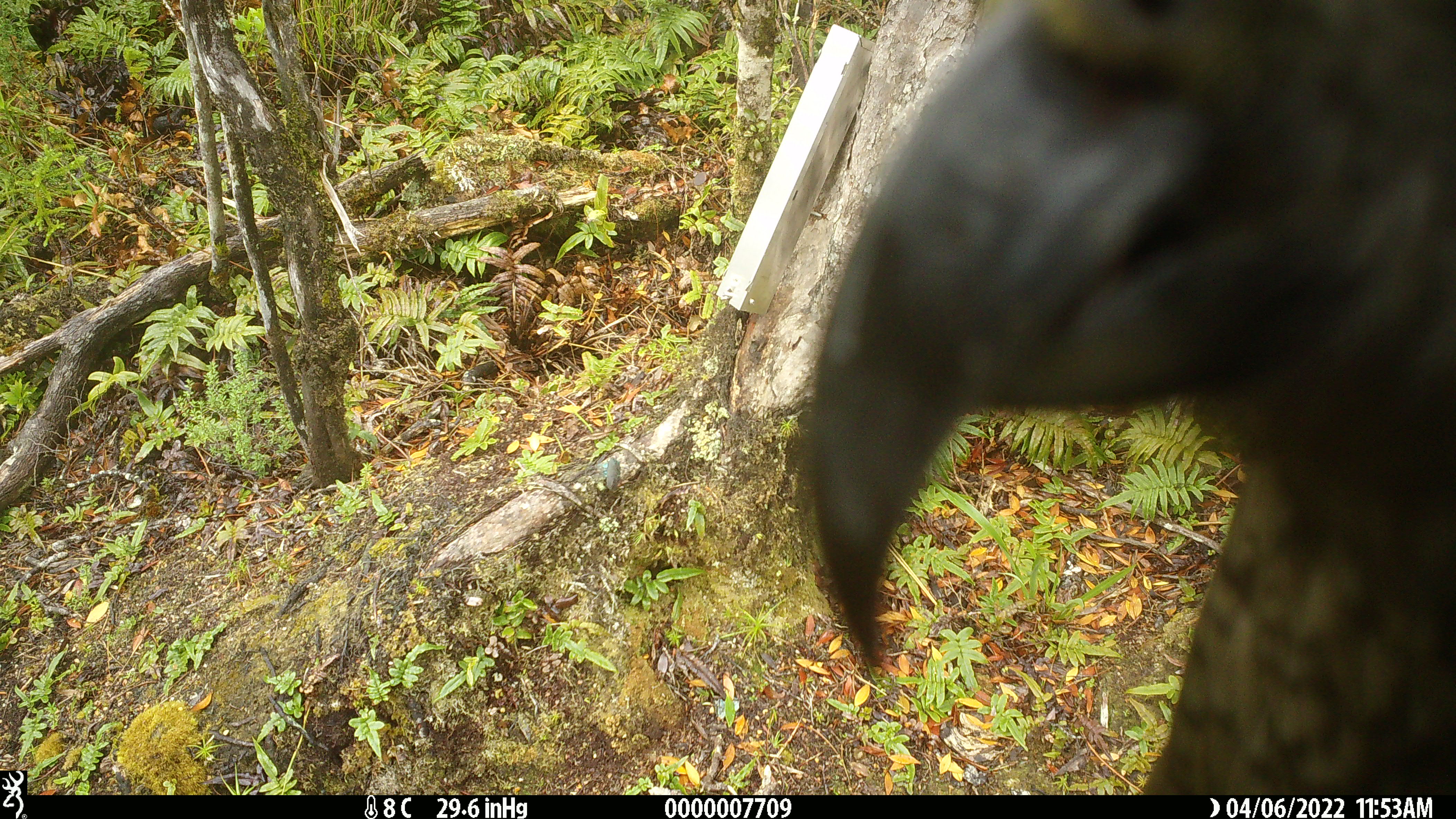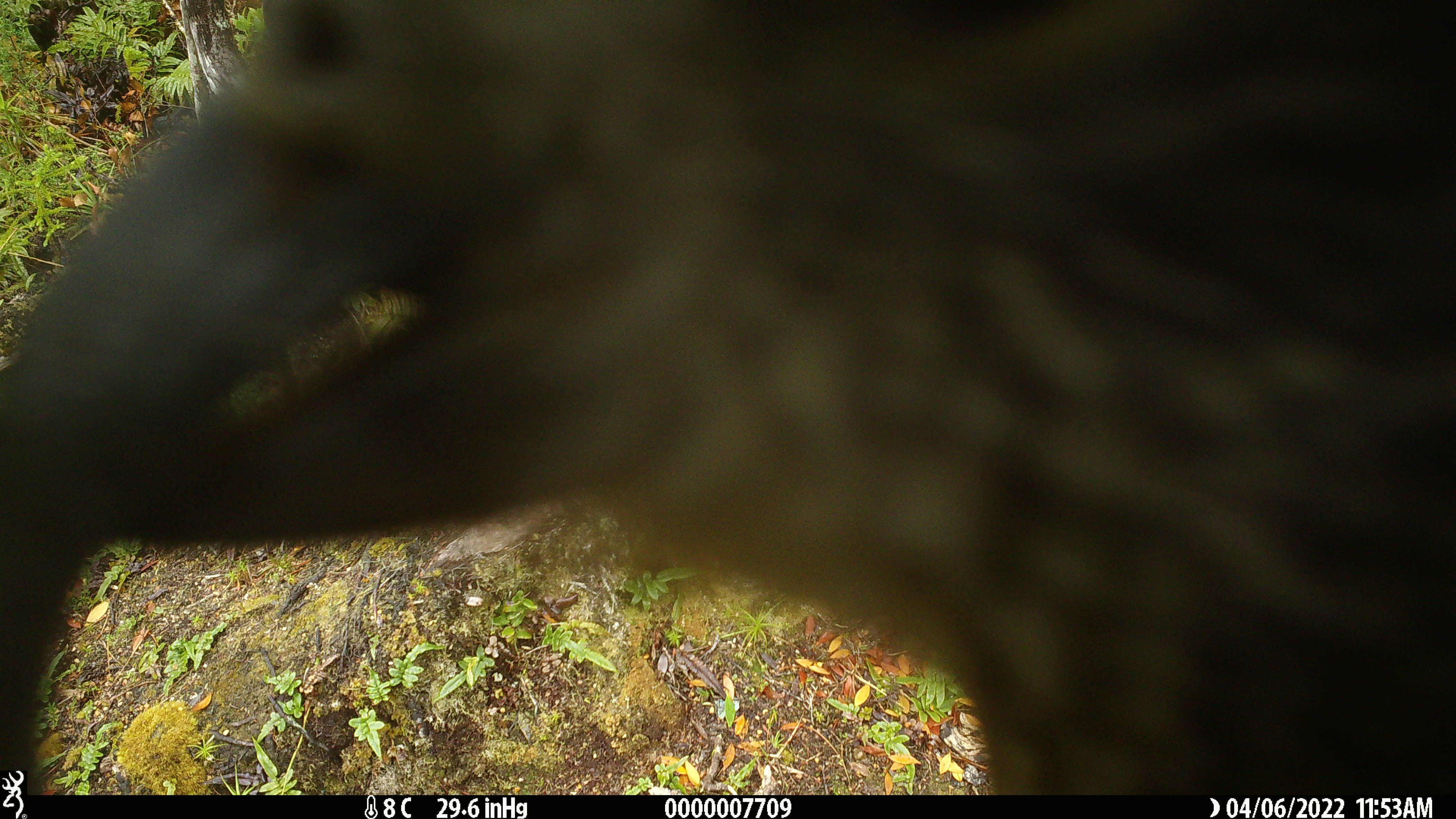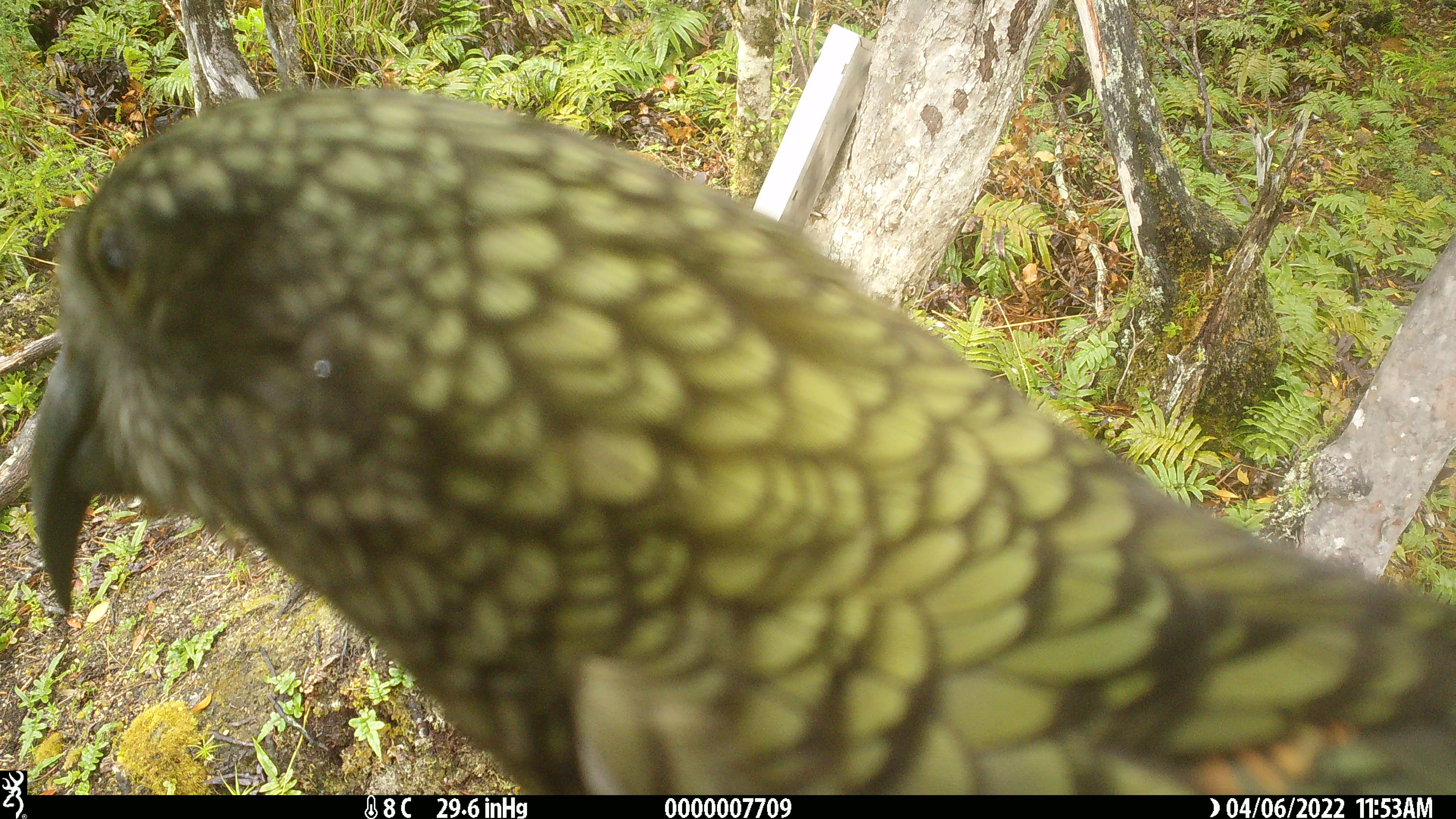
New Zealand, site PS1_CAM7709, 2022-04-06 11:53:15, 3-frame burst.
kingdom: Animalia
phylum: Chordata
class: Aves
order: Psittaciformes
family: Strigopidae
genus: Nestor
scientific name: Nestor notabilis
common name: kea